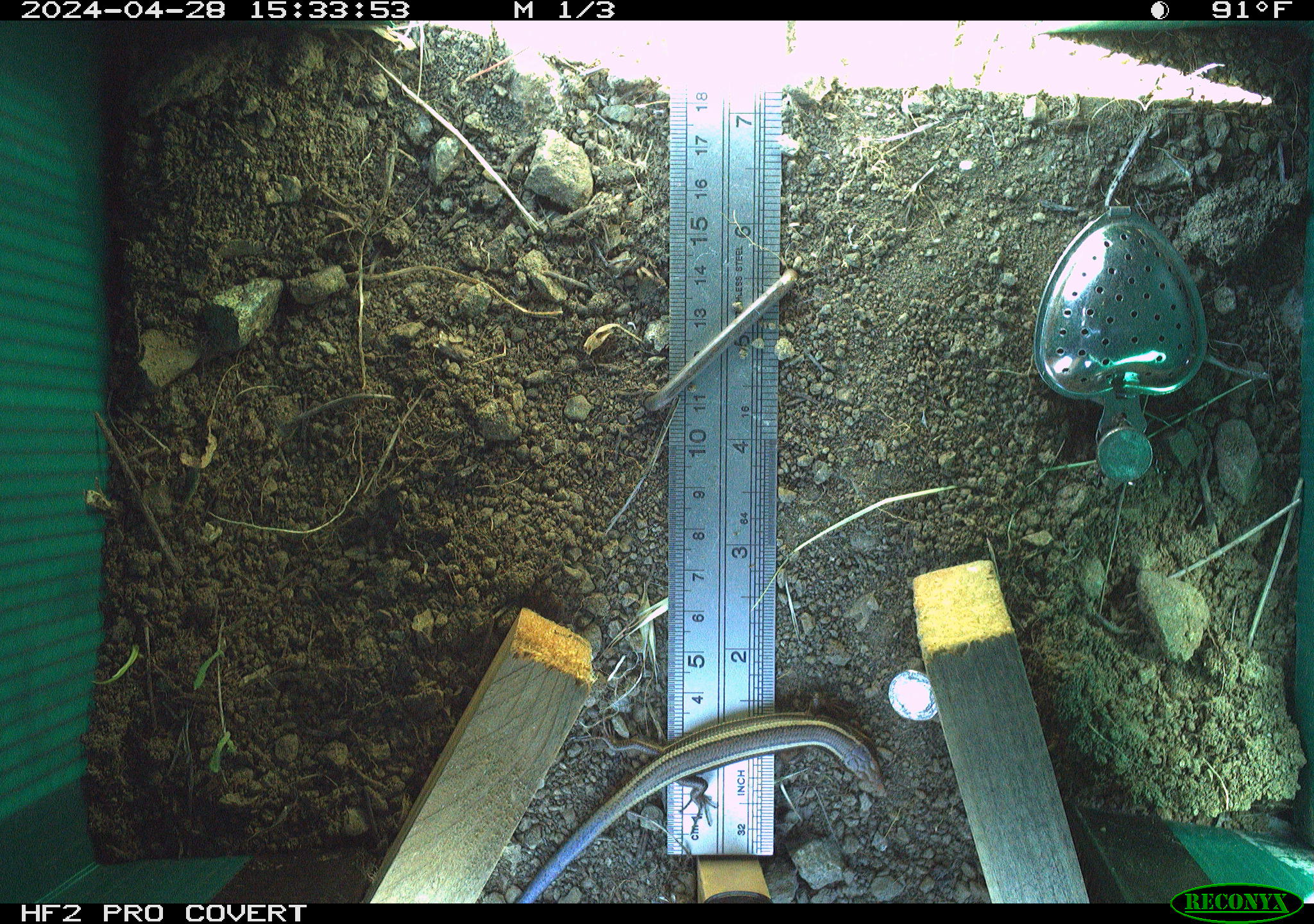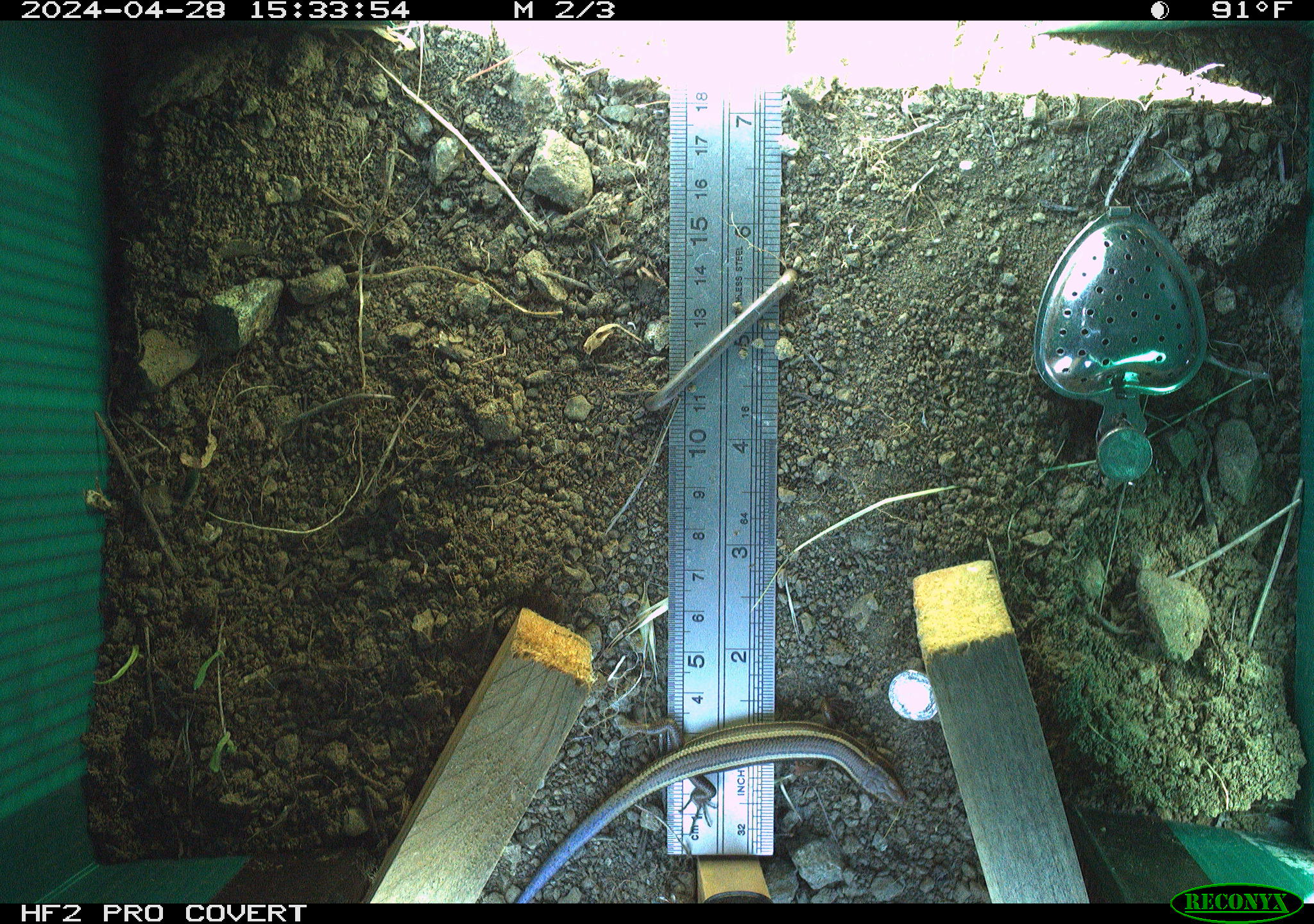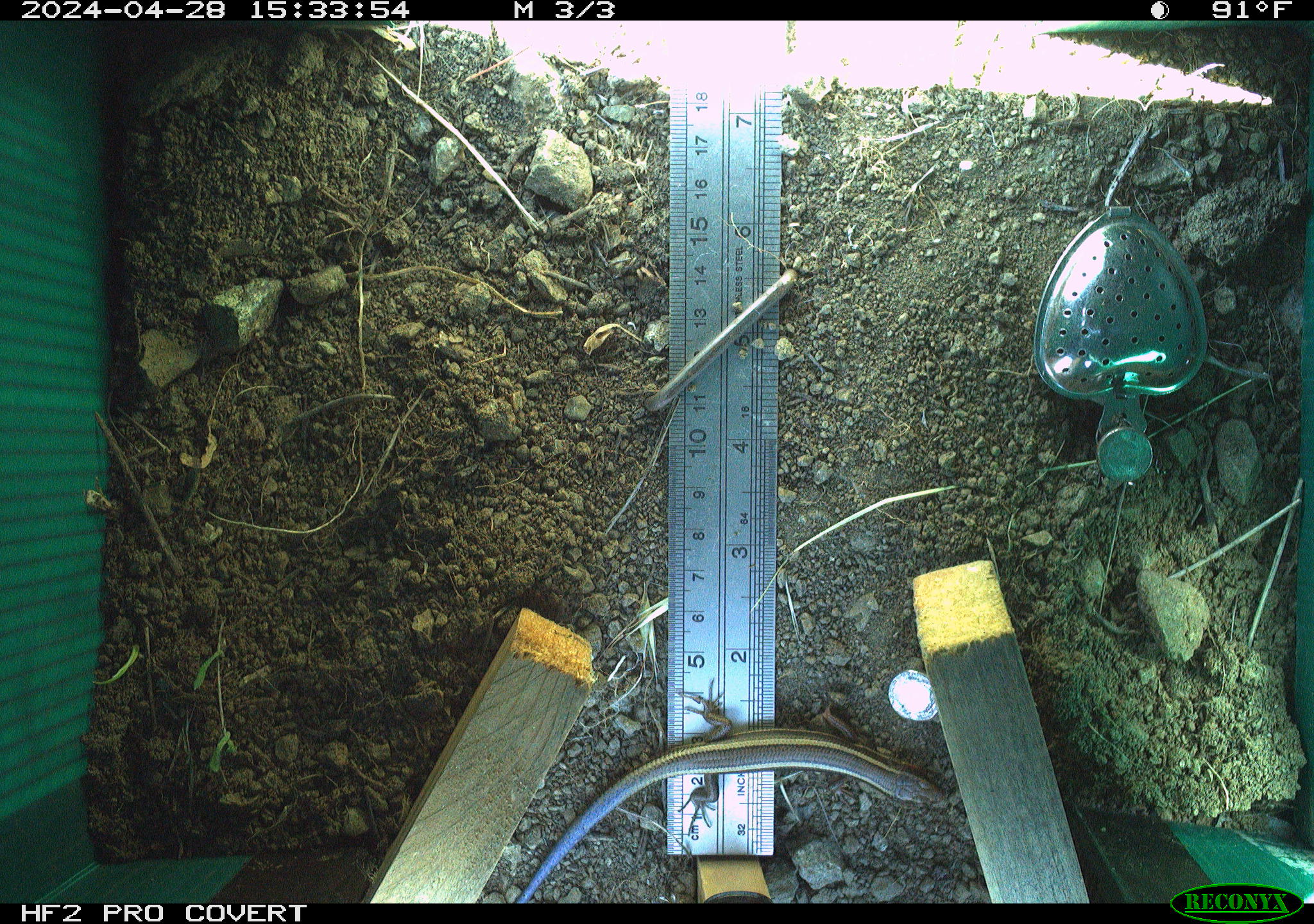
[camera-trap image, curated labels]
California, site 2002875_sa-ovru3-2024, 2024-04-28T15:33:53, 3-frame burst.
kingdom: Animalia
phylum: Chordata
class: Reptilia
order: Squamata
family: Scincidae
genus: Plestiodon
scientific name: Plestiodon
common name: blue-tailed skinks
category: plestiodon species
Plestiodon species (blue-tailed skinks) (Plestiodon).